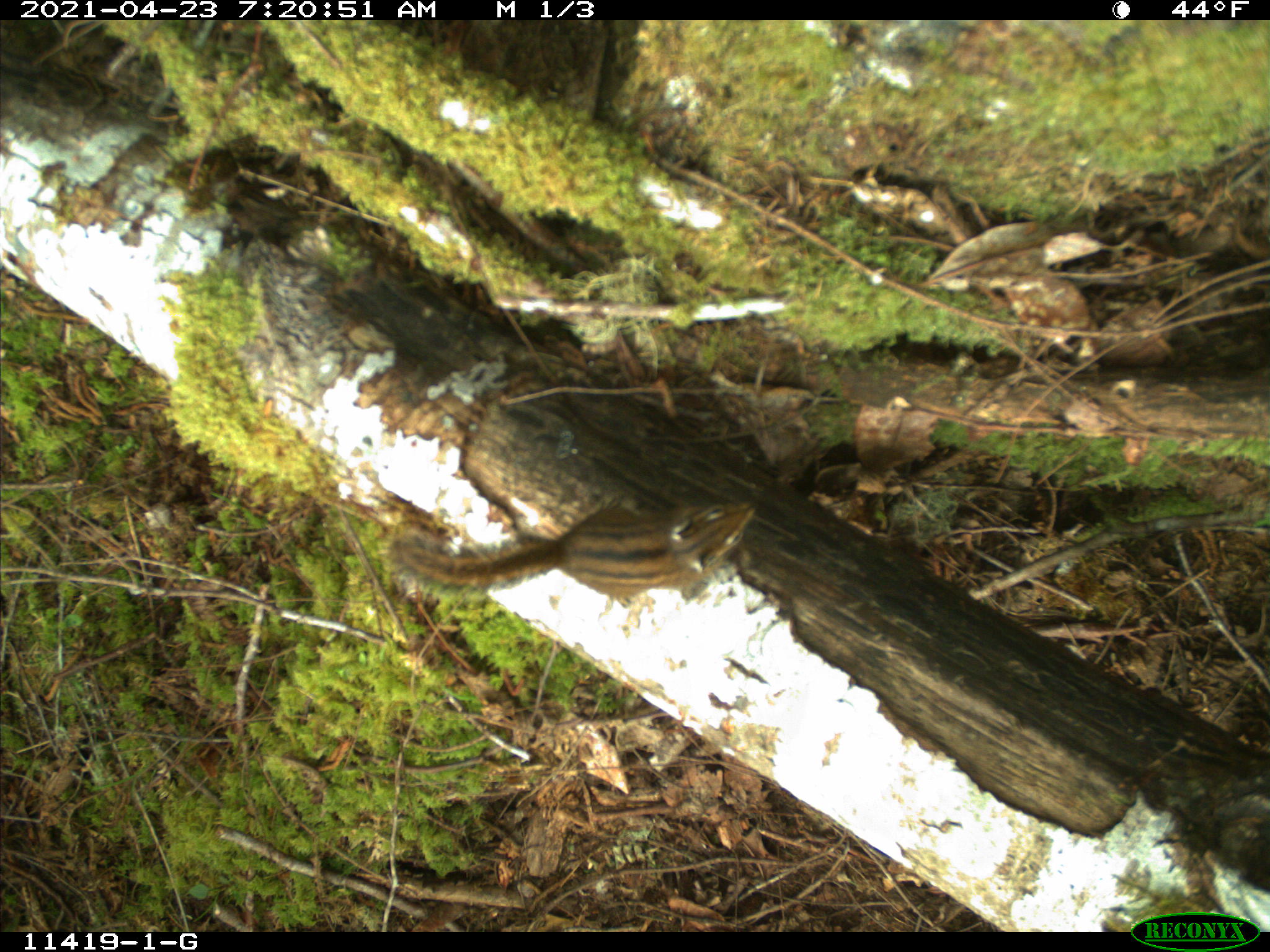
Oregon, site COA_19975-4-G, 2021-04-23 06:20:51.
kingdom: Animalia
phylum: Chordata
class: Mammalia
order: Rodentia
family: Sciuridae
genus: Neotamias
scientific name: Neotamias townsendii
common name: townsend's chipmunk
Townsend's chipmunk (Neotamias townsendii).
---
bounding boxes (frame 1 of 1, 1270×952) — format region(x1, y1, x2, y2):
townsend's chipmunk: region(375, 489, 764, 606)